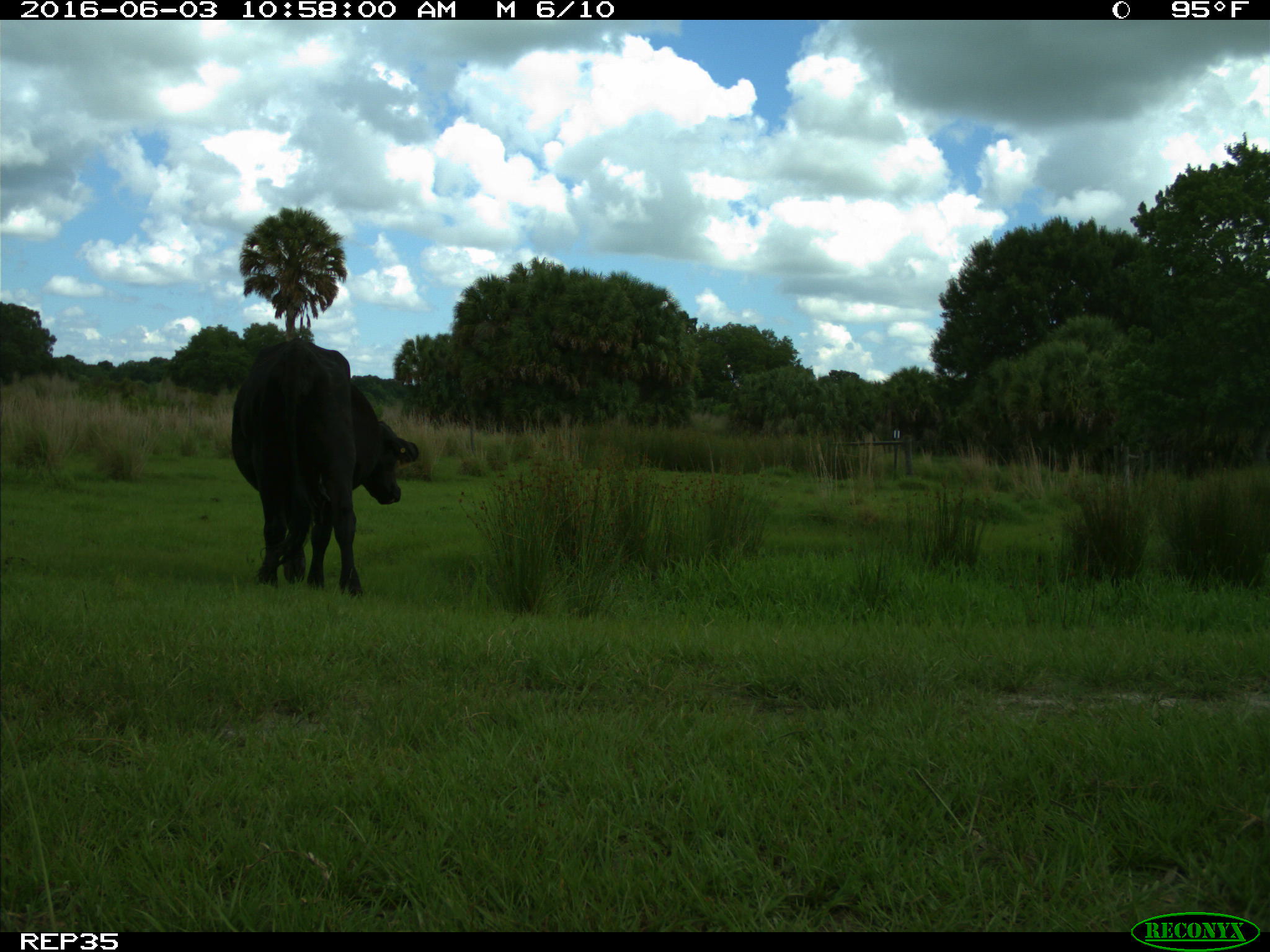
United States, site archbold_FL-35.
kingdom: Animalia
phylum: Chordata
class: Mammalia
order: Artiodactyla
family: Bovidae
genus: Bos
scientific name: Bos taurus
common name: domestic cow